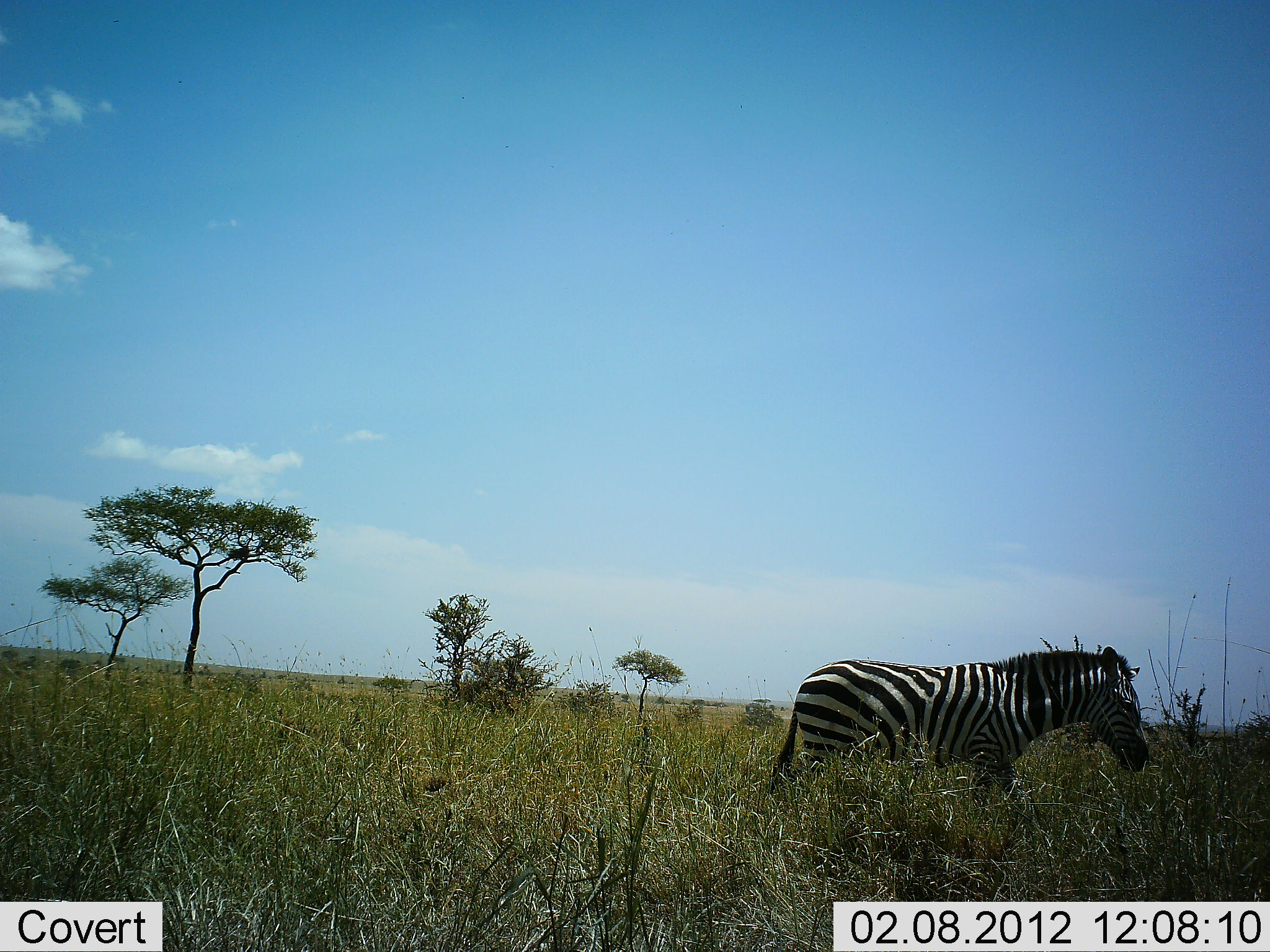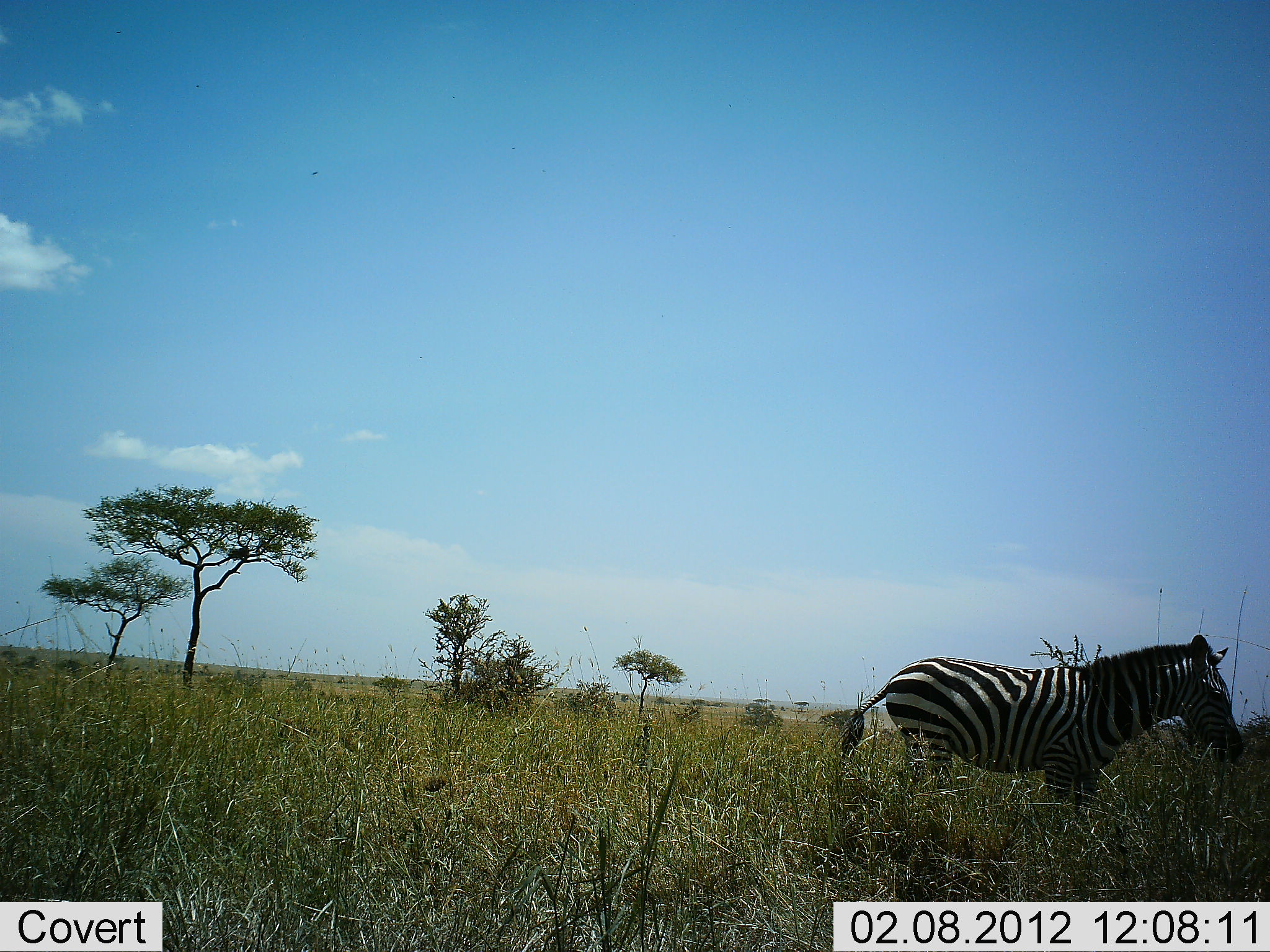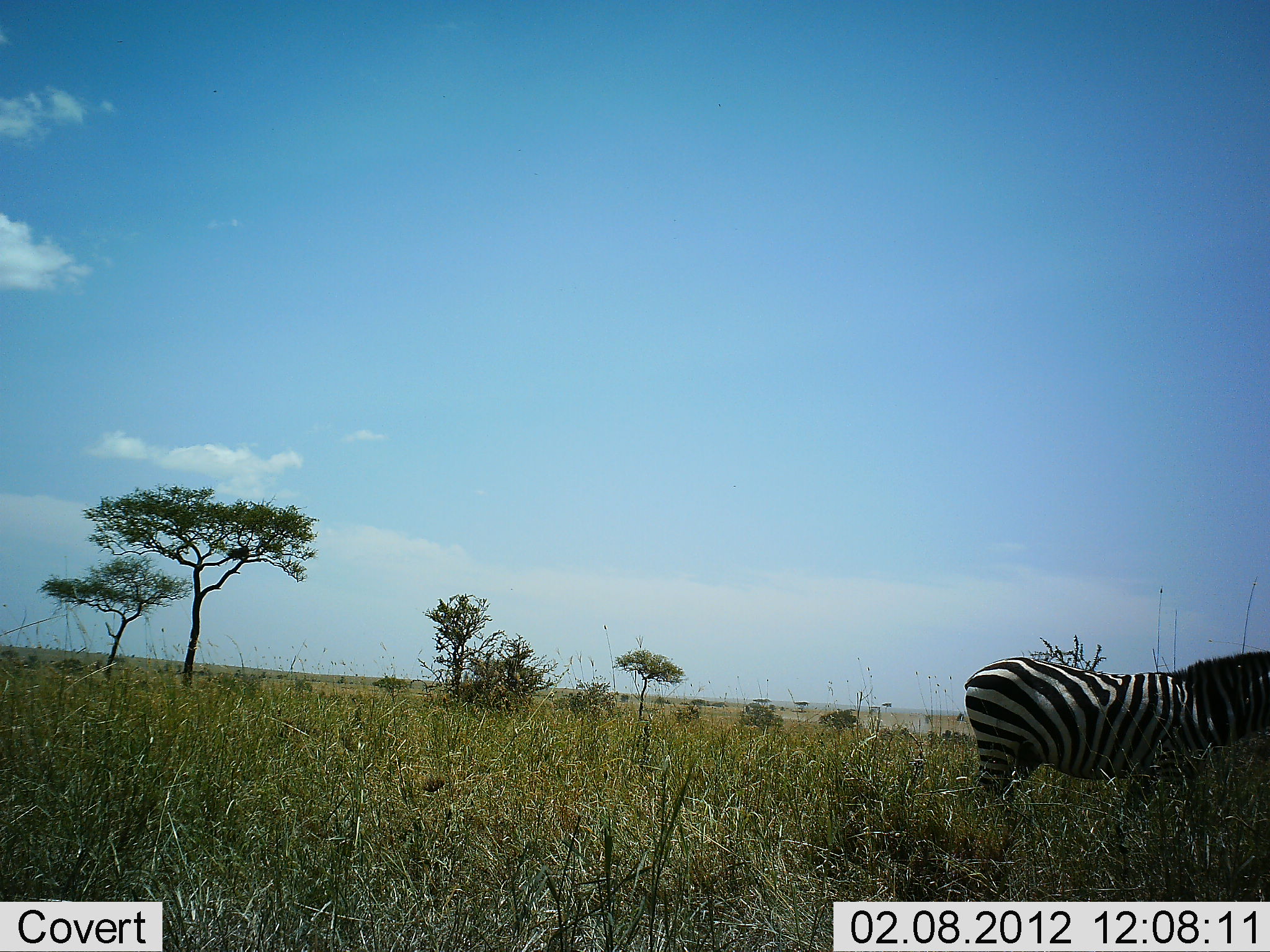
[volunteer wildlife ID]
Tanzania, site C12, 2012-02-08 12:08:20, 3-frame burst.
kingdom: Animalia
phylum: Chordata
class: Mammalia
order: Perissodactyla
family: Equidae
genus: Equus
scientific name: Equus quagga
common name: plains zebra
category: zebra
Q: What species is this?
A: Zebra (plains zebra) (Equus quagga).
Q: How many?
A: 1.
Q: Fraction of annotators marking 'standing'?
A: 12%.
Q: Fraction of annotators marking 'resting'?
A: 0%.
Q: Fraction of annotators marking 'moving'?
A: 88%.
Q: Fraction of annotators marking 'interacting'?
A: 0%.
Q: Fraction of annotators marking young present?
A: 0%.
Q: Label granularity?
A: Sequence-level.